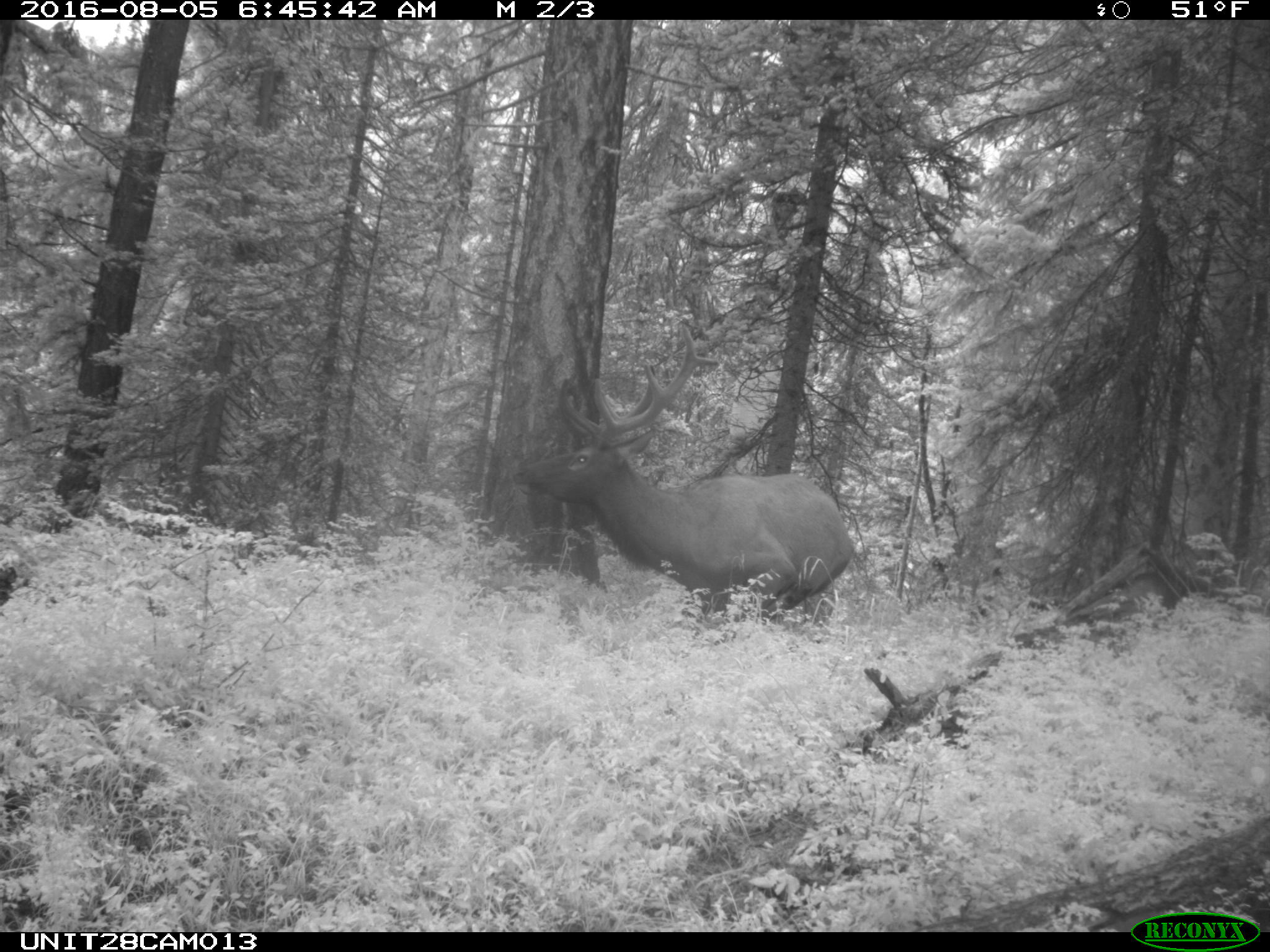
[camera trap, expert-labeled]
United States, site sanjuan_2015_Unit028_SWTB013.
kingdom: Animalia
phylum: Chordata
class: Mammalia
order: Artiodactyla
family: Cervidae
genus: Cervus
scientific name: Cervus elaphus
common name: red deer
Cervus elaphus (red deer).